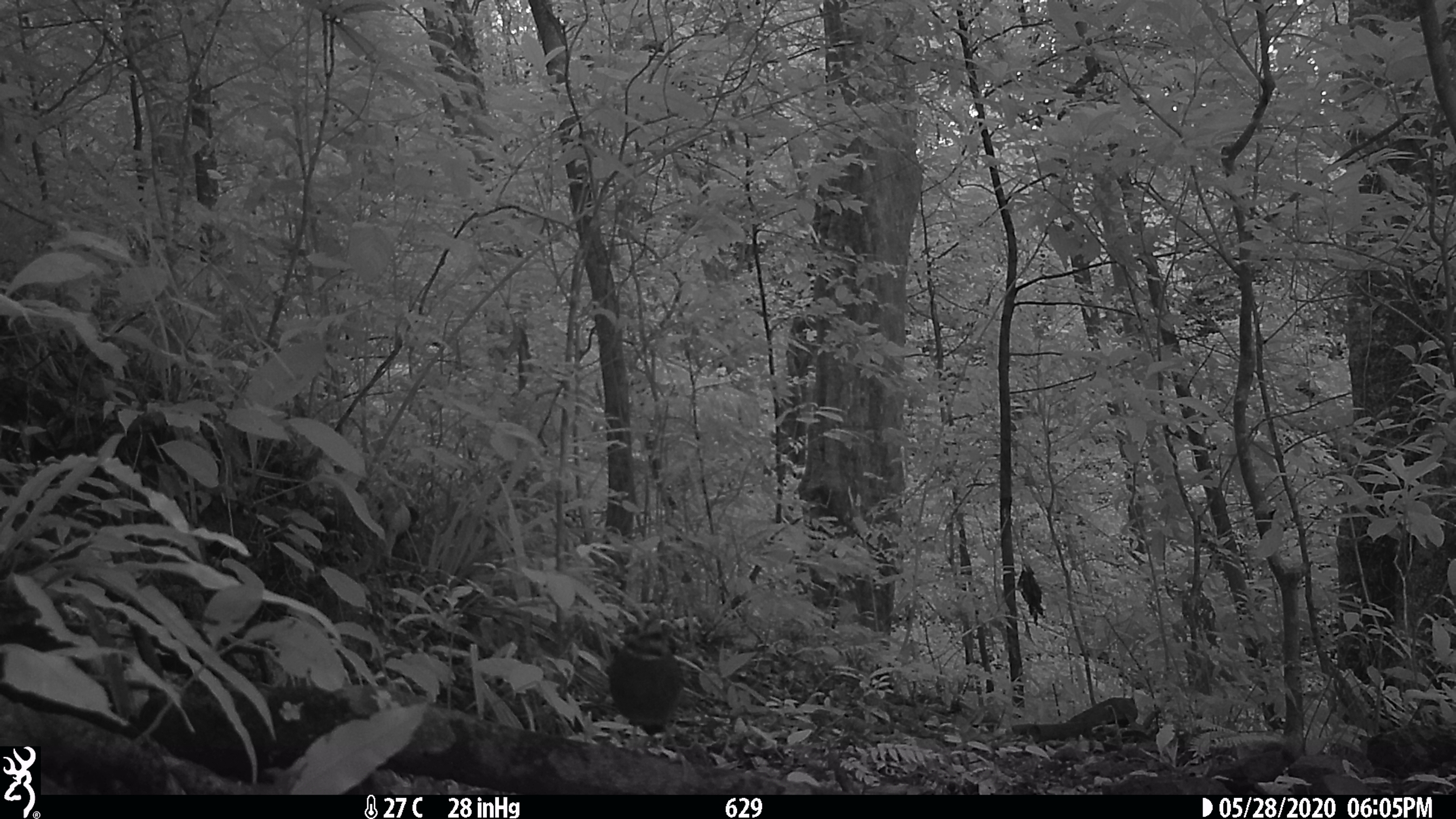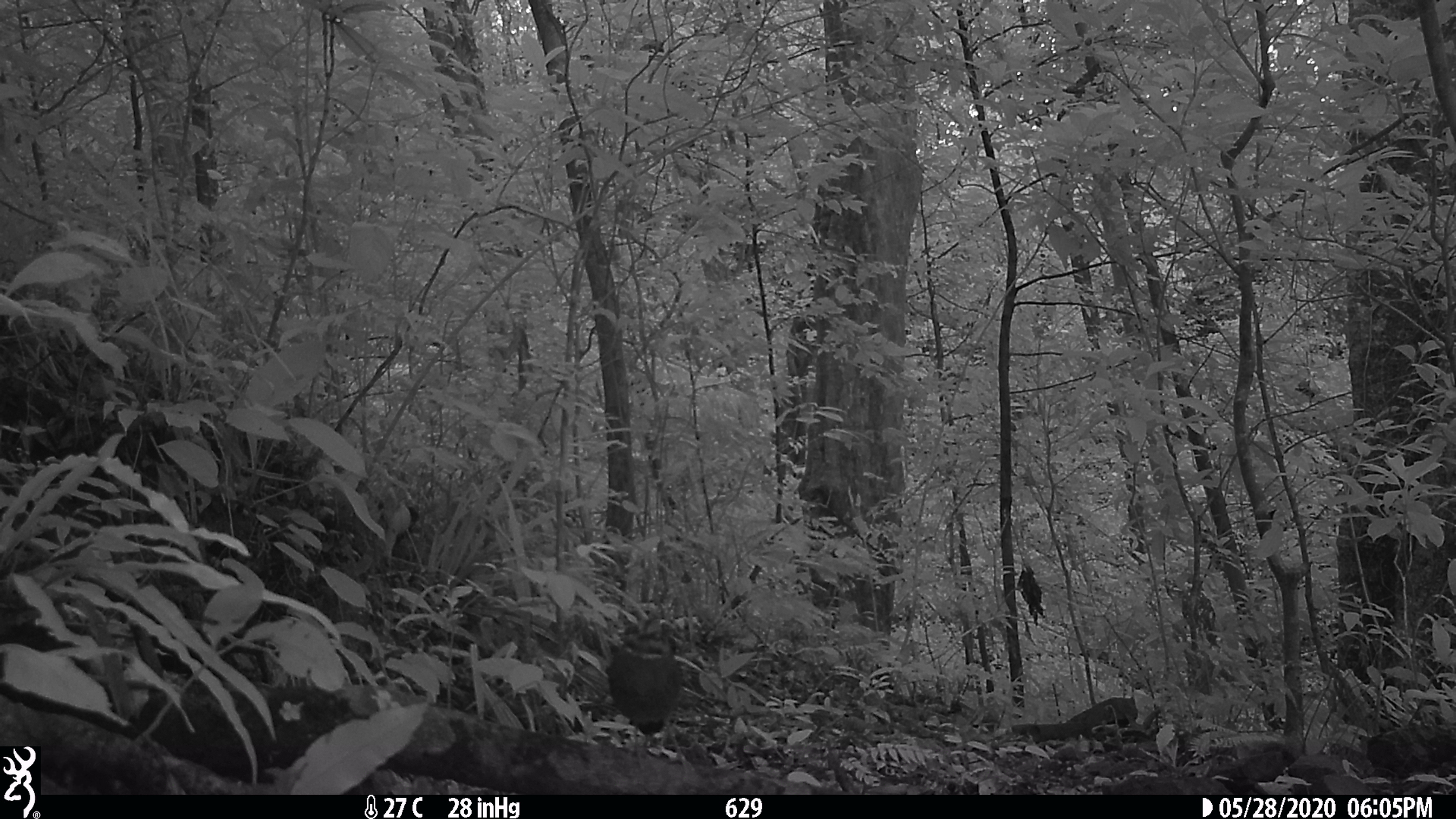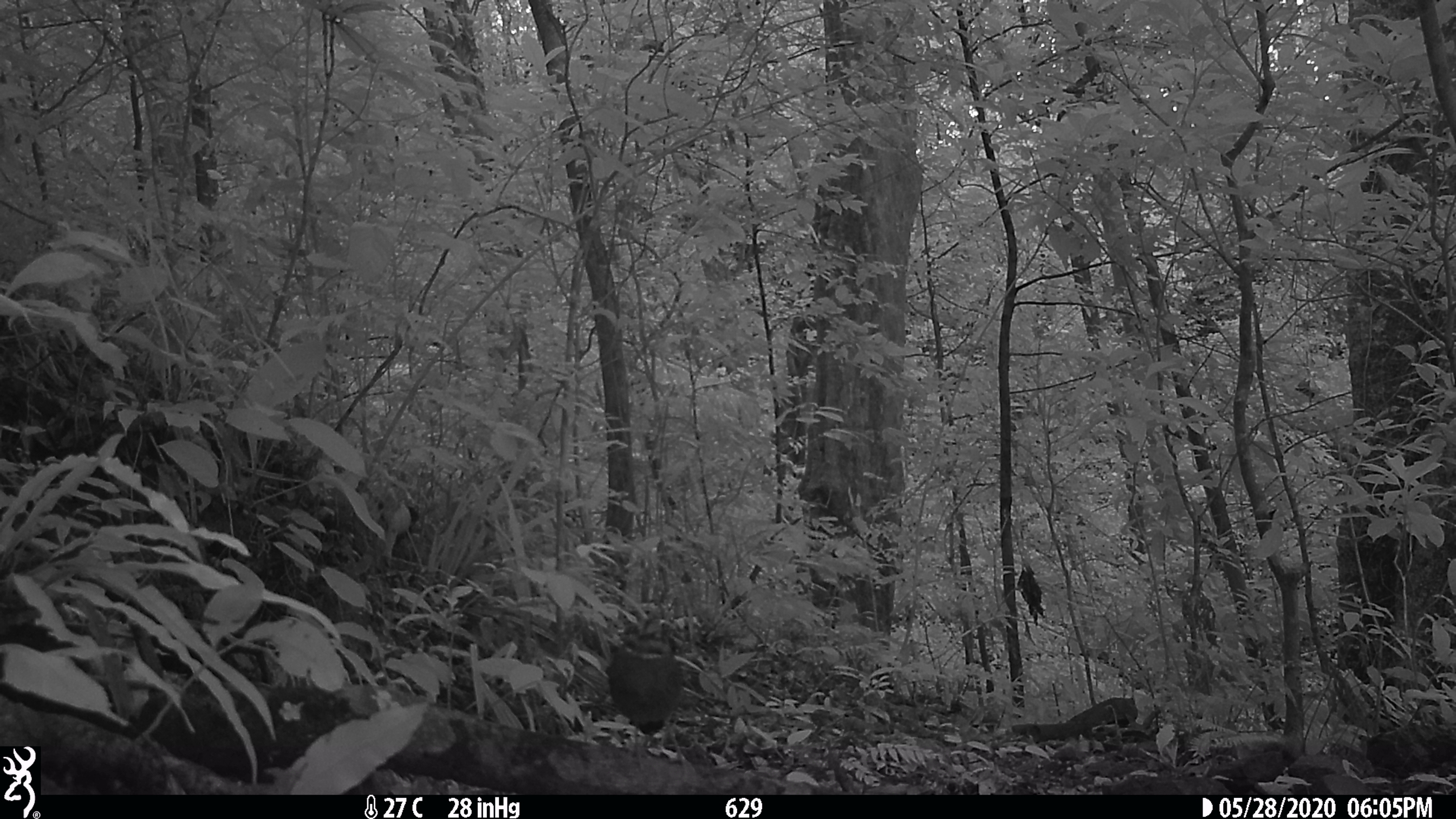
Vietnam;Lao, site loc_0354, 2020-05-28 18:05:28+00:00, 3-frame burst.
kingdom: Animalia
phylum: Chordata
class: Aves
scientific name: Aves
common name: bird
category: unidentified bird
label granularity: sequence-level